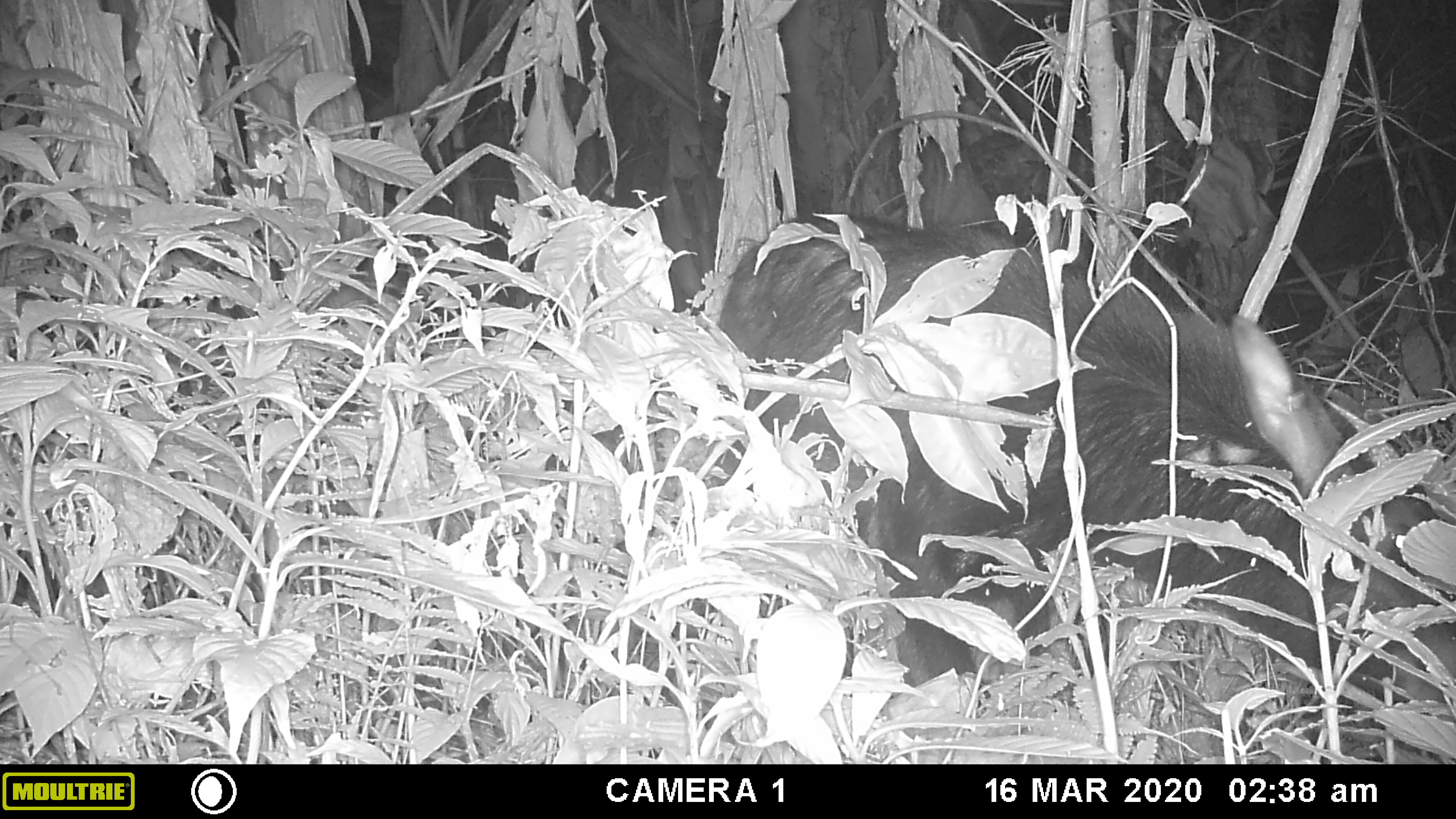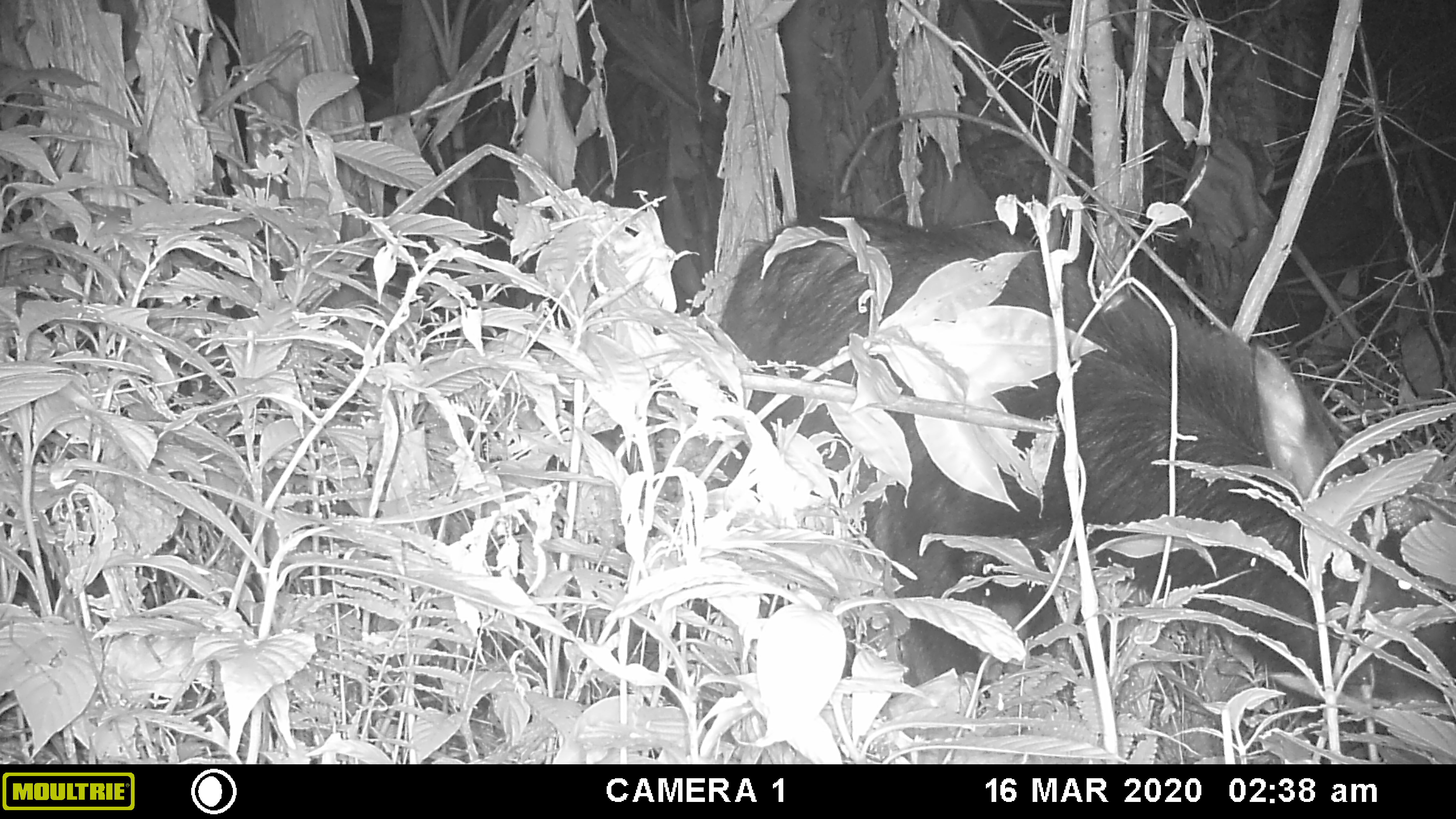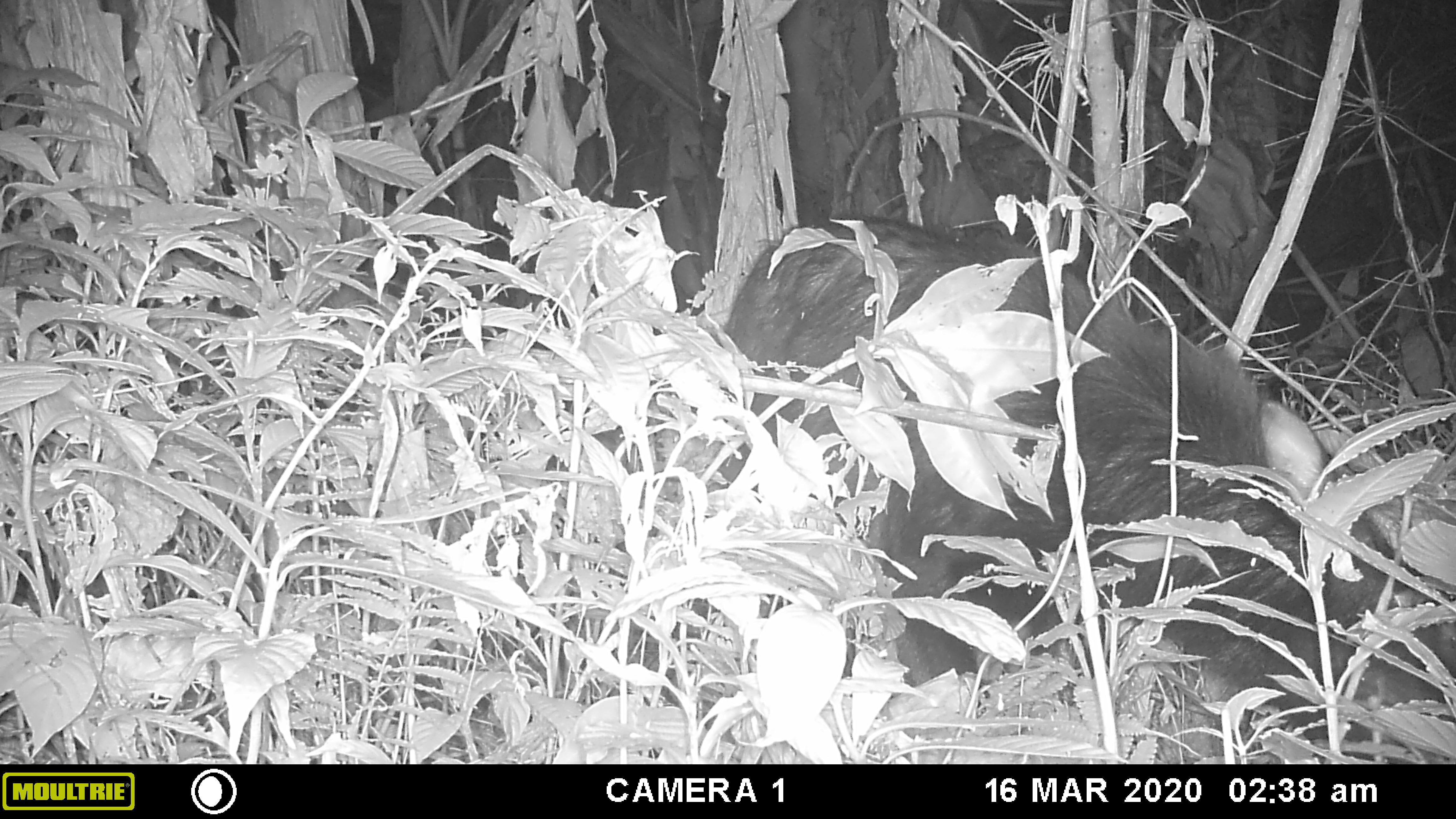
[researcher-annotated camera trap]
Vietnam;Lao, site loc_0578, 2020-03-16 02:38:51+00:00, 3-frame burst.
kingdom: Animalia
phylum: Chordata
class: Mammalia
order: Artiodactyla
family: Bovidae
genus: Capricornis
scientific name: Capricornis sumatraensis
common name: chinese serow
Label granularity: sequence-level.